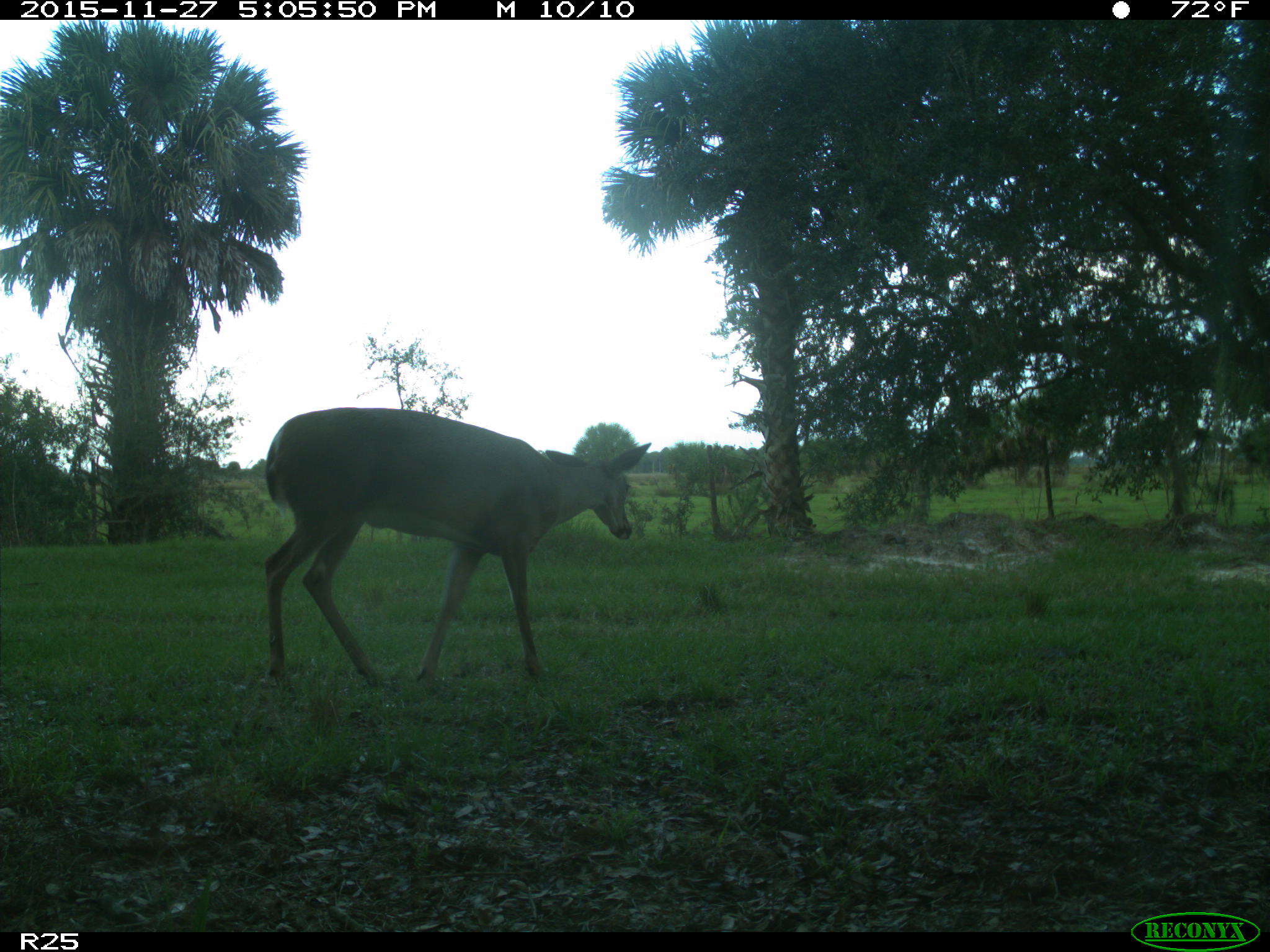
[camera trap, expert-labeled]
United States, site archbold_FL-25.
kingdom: Animalia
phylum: Chordata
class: Mammalia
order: Artiodactyla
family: Cervidae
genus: Odocoileus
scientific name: Odocoileus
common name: deer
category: unidentified deer